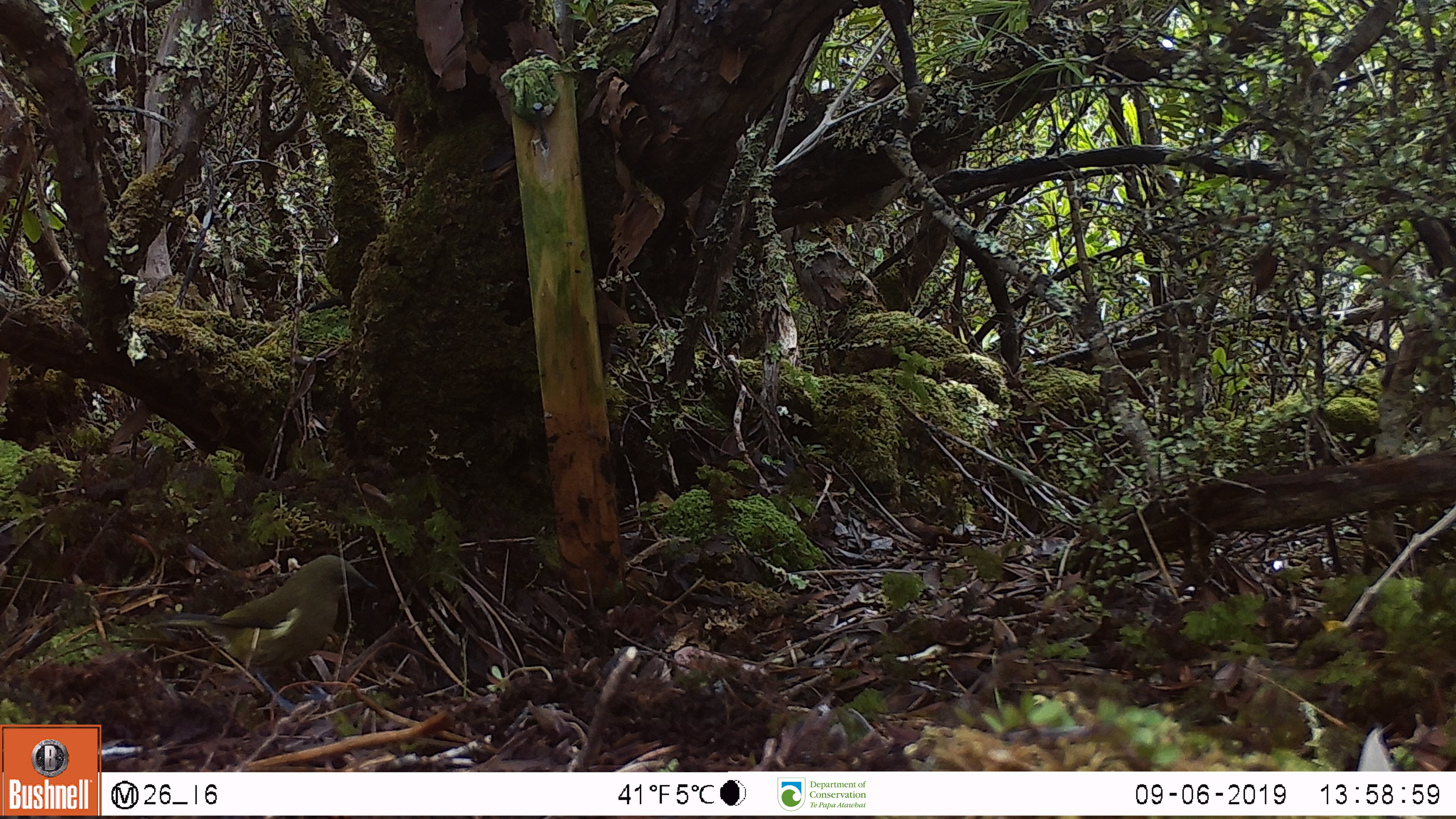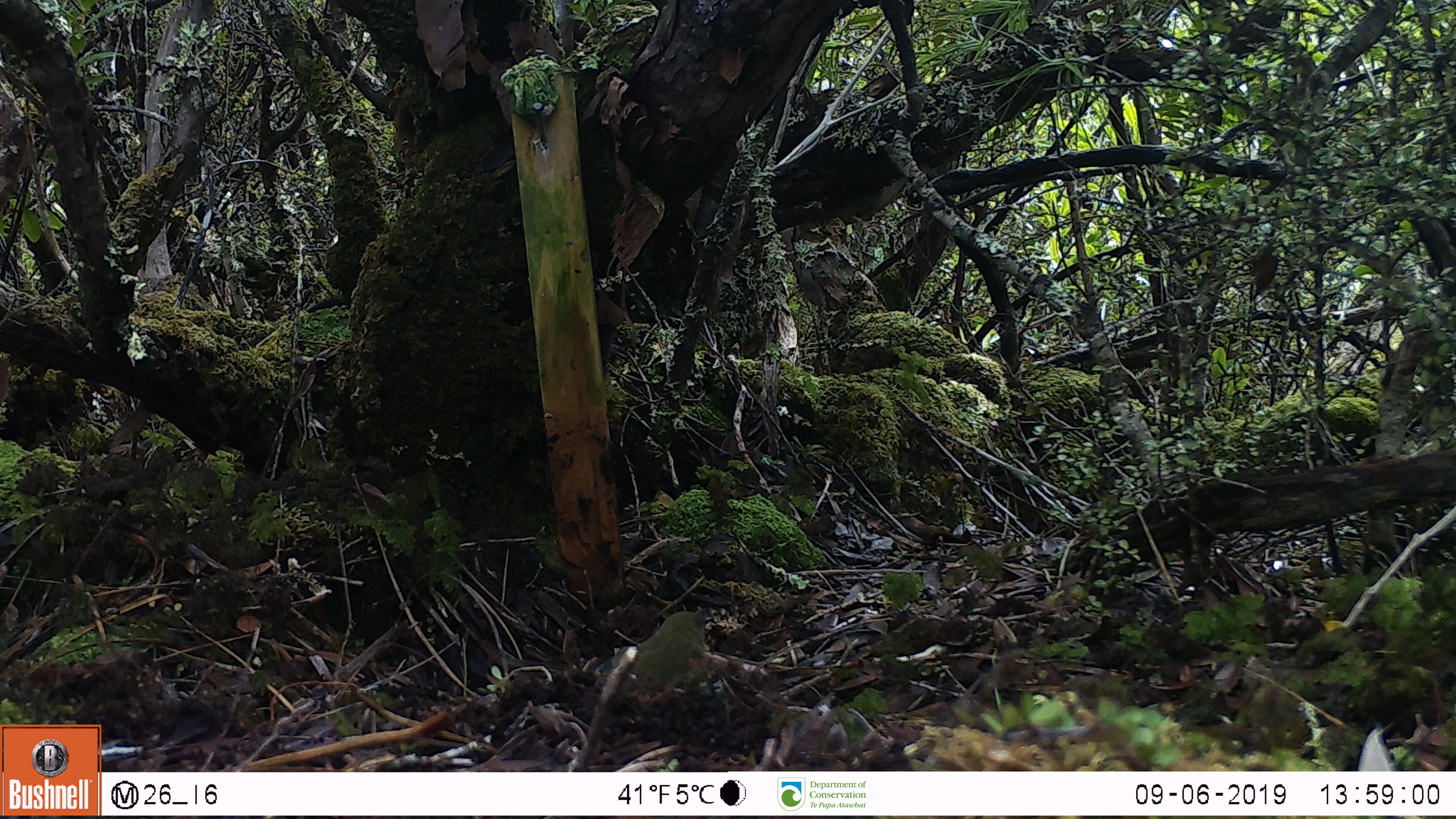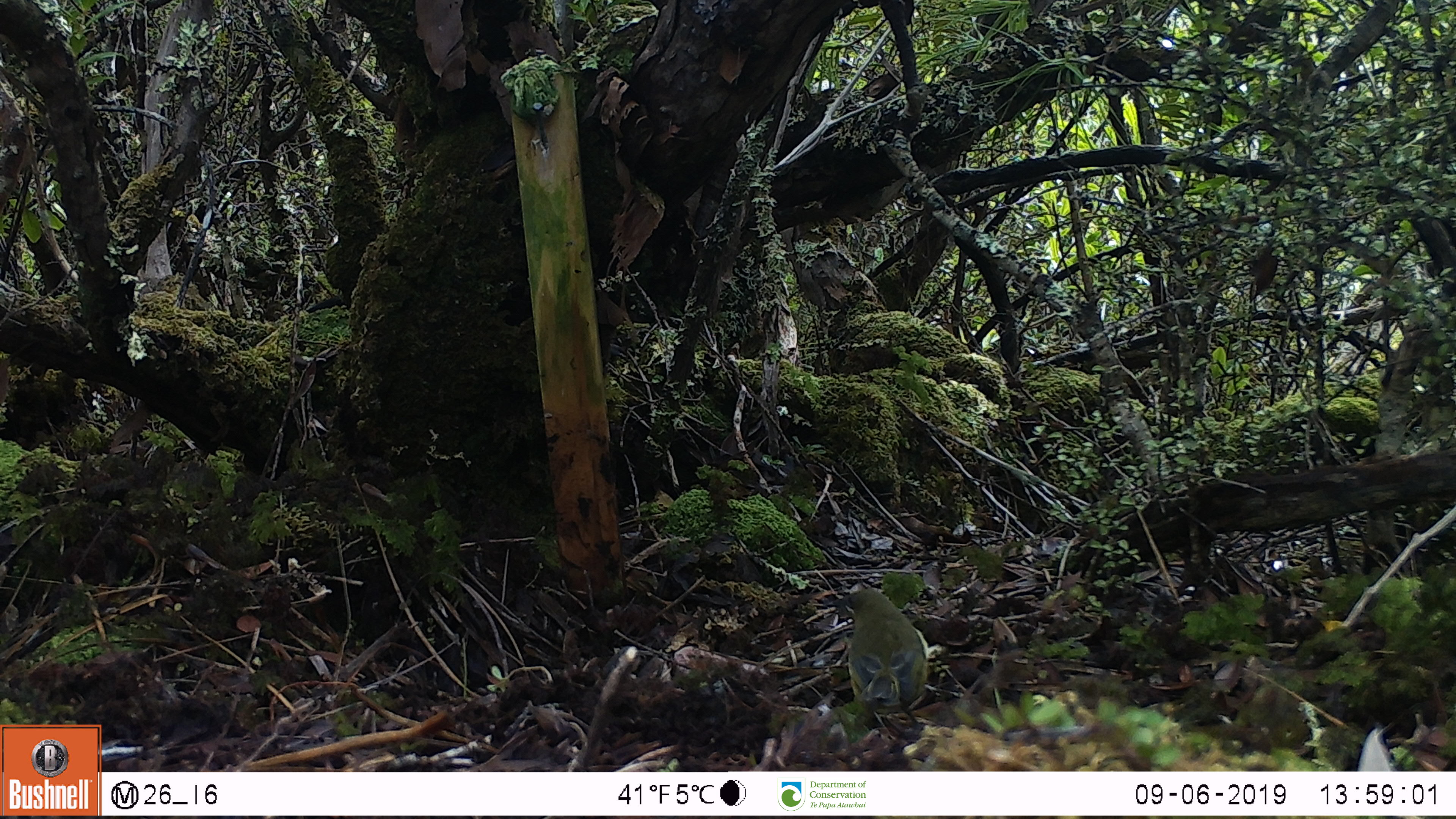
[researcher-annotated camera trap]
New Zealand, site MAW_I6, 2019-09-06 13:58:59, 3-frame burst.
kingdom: Animalia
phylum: Chordata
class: Aves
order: Passeriformes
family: Meliphagidae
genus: Anthornis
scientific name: Anthornis melanura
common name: new zealand bellbird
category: bellbird